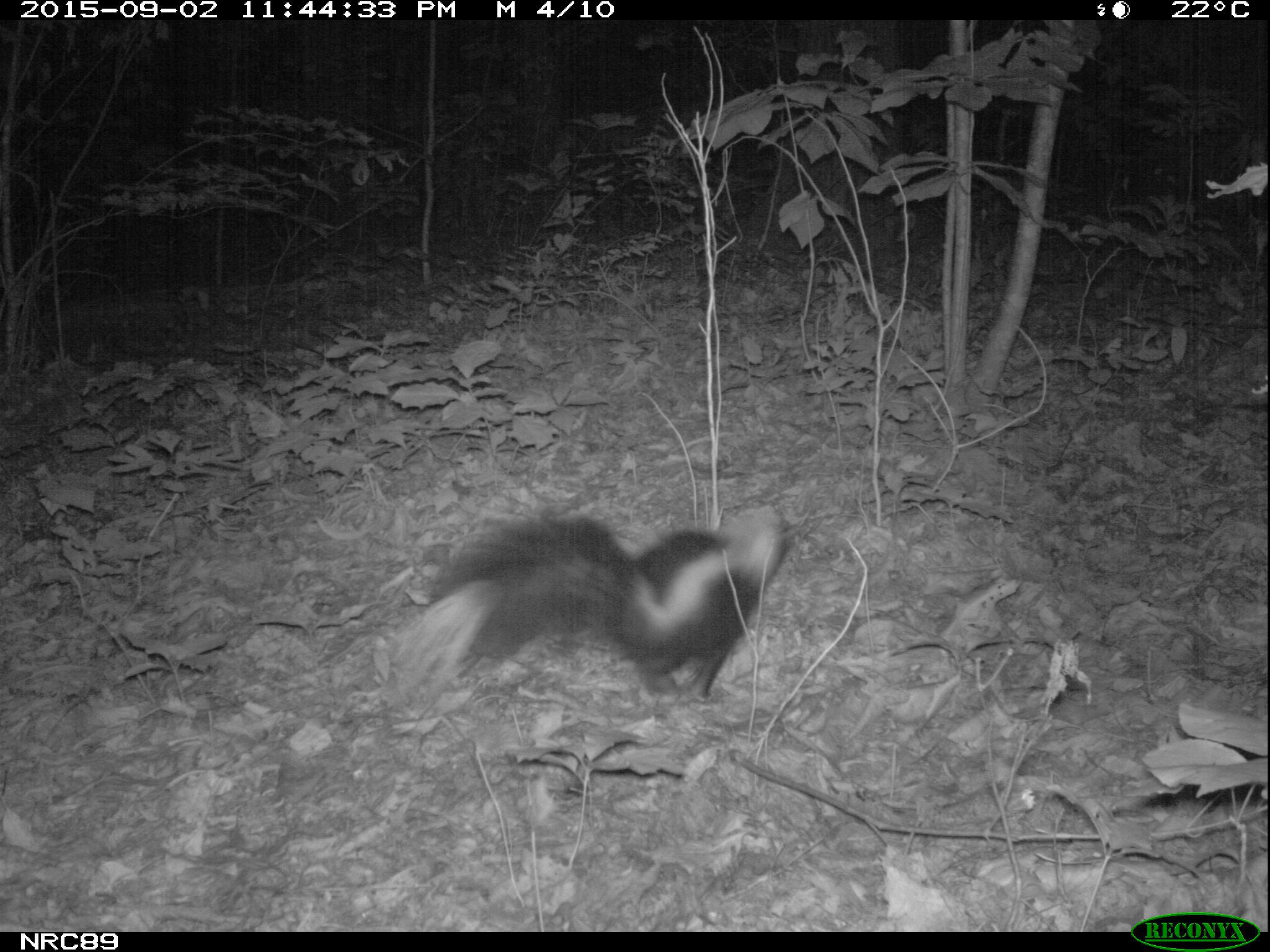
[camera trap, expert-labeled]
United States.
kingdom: Animalia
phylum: Chordata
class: Mammalia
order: Carnivora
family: Mephitidae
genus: Mephitis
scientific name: Mephitis mephitis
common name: striped skunk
Striped Skunk (Mephitis mephitis).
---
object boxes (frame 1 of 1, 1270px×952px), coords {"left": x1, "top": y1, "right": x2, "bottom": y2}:
Striped Skunk: {"left": 382, "top": 498, "right": 808, "bottom": 716}